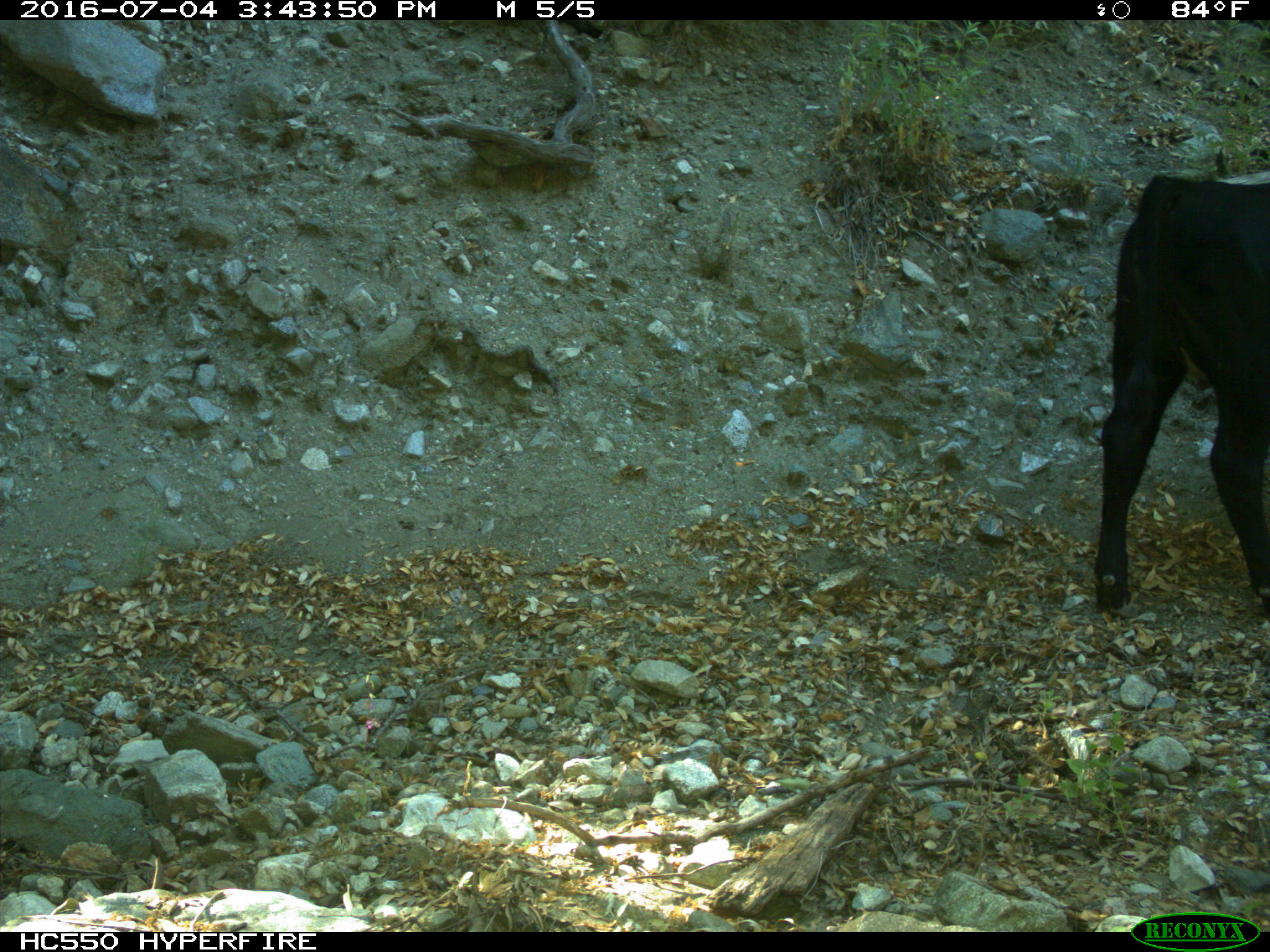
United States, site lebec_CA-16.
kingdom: Animalia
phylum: Chordata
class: Mammalia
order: Artiodactyla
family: Bovidae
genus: Bos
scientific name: Bos taurus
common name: domestic cow